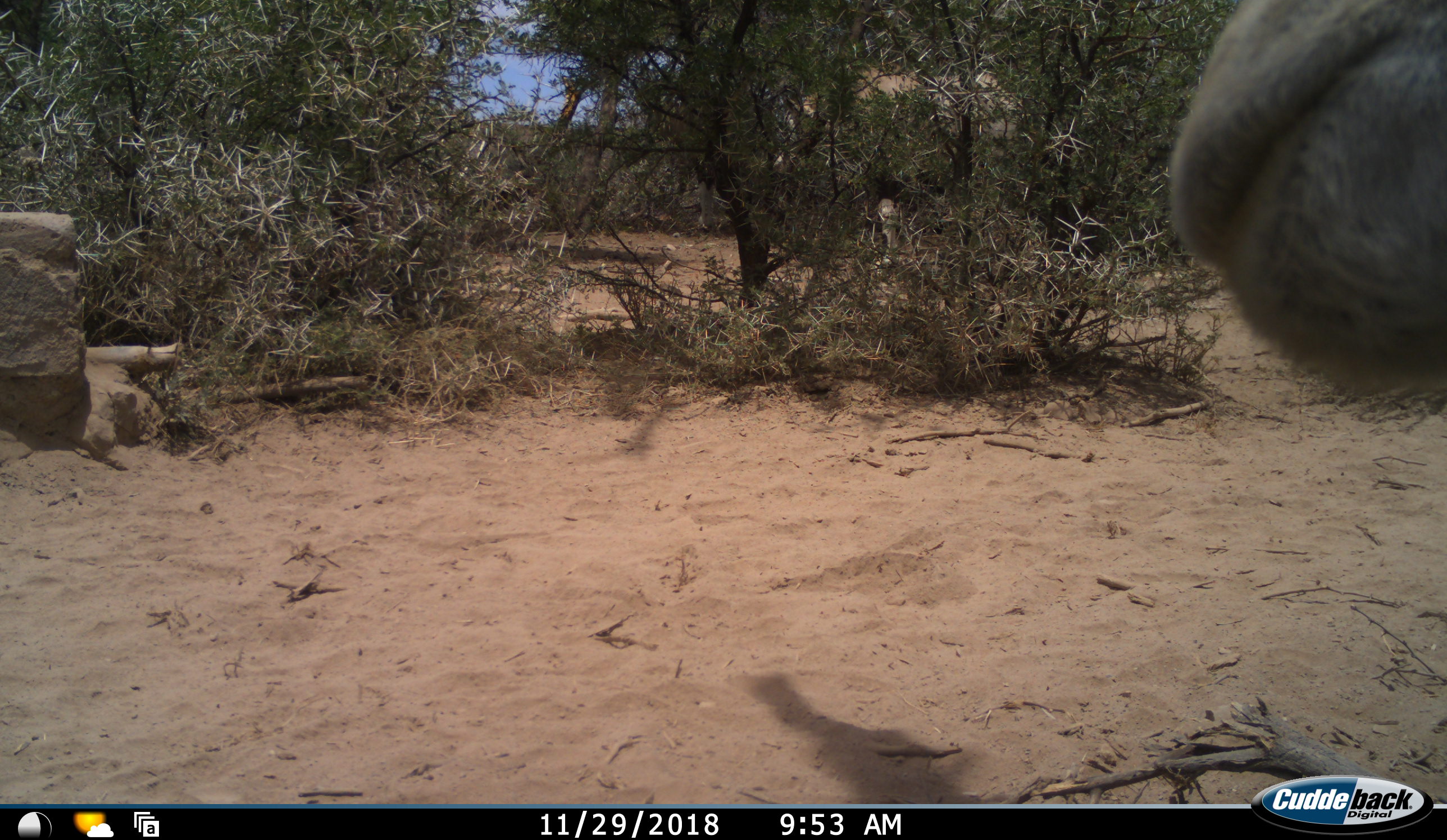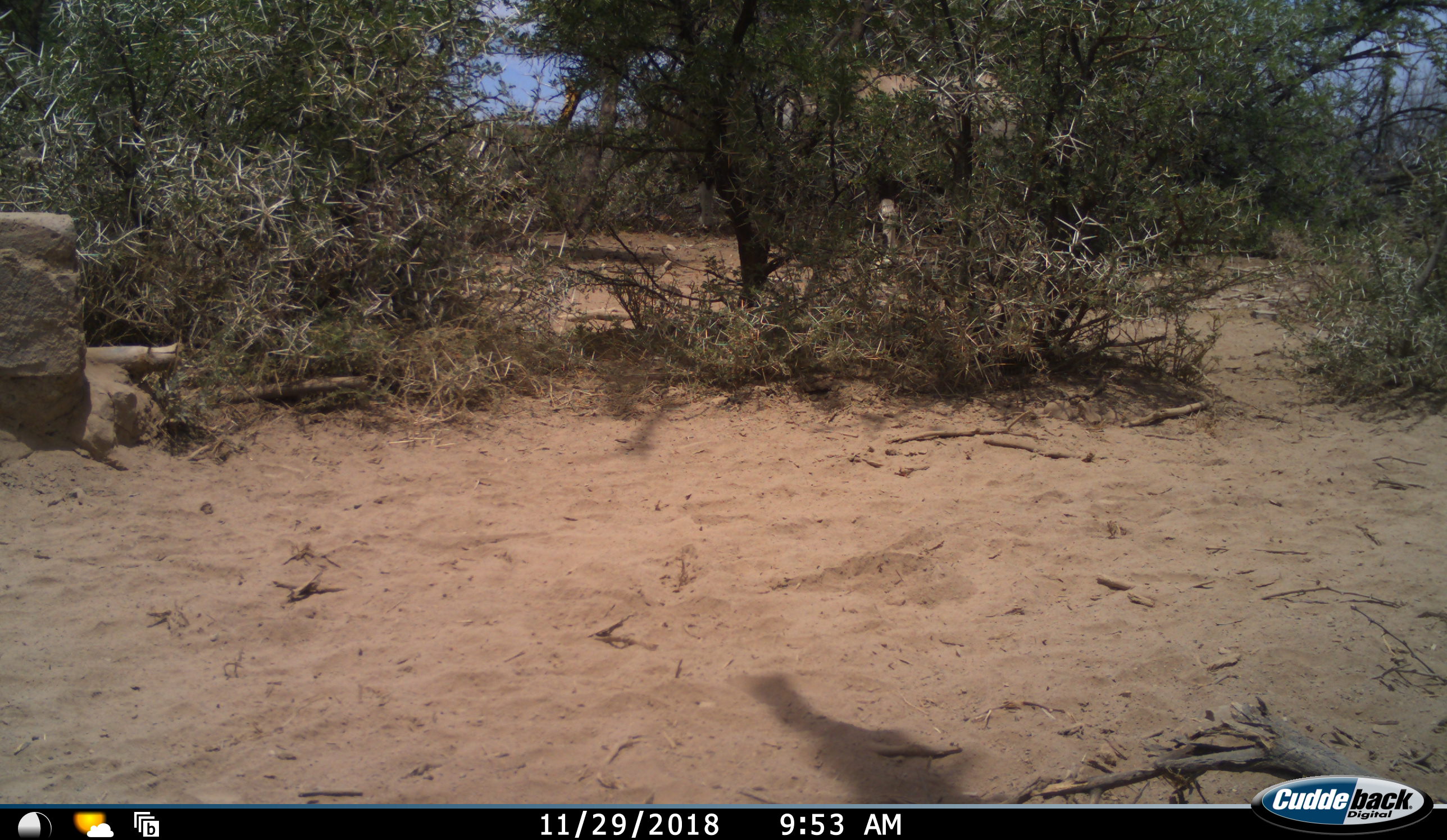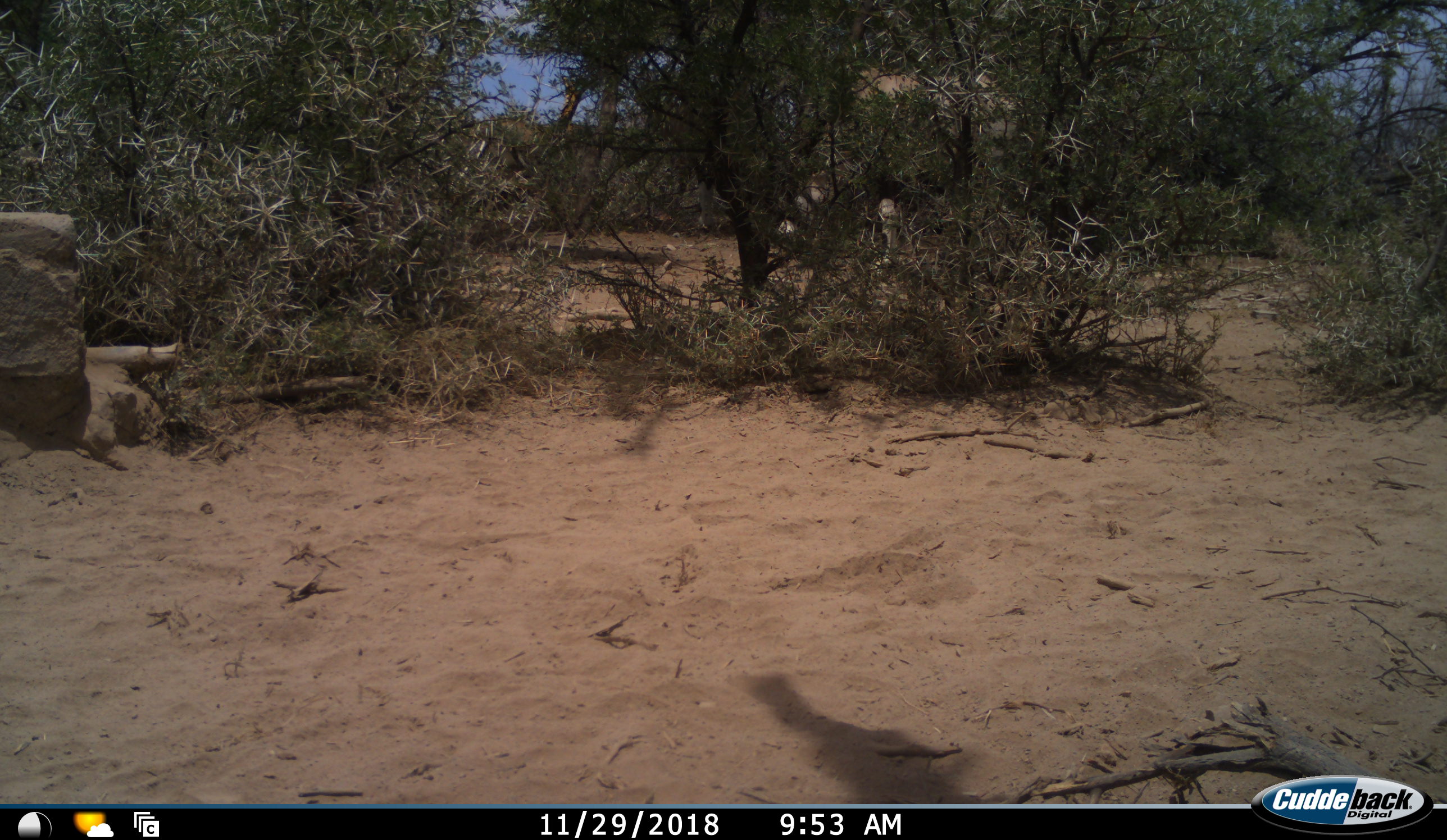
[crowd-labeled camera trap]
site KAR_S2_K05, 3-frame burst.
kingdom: Animalia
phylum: Chordata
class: Mammalia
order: Artiodactyla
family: Bovidae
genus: Oryx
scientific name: Oryx gazella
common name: gemsbok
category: oryx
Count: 2.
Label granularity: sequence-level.